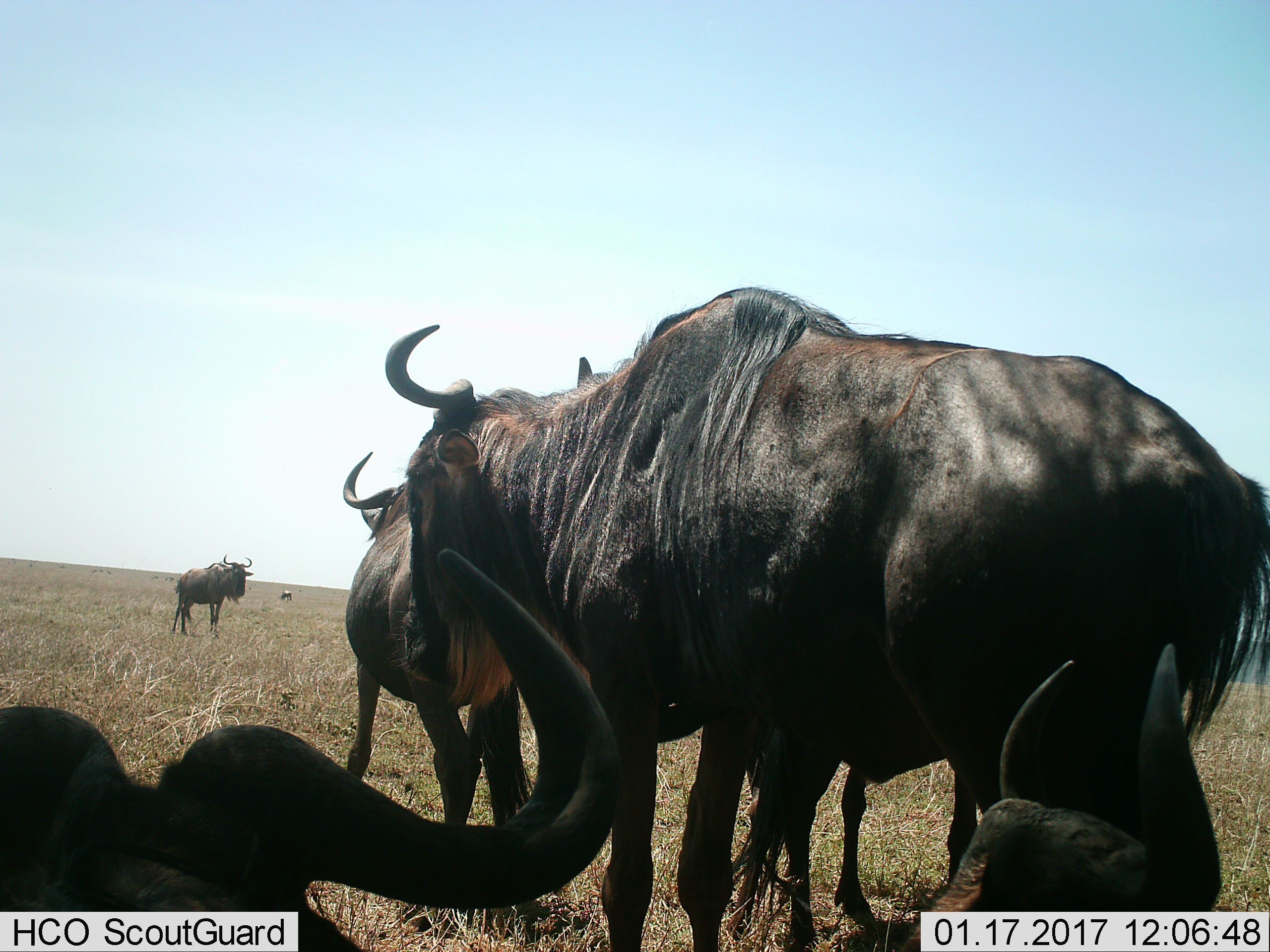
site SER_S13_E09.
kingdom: Animalia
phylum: Chordata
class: Mammalia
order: Artiodactyla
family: Bovidae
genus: Connochaetes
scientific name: Connochaetes taurinus taurinus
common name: blue wildebeest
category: wildebeestblue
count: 6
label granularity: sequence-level